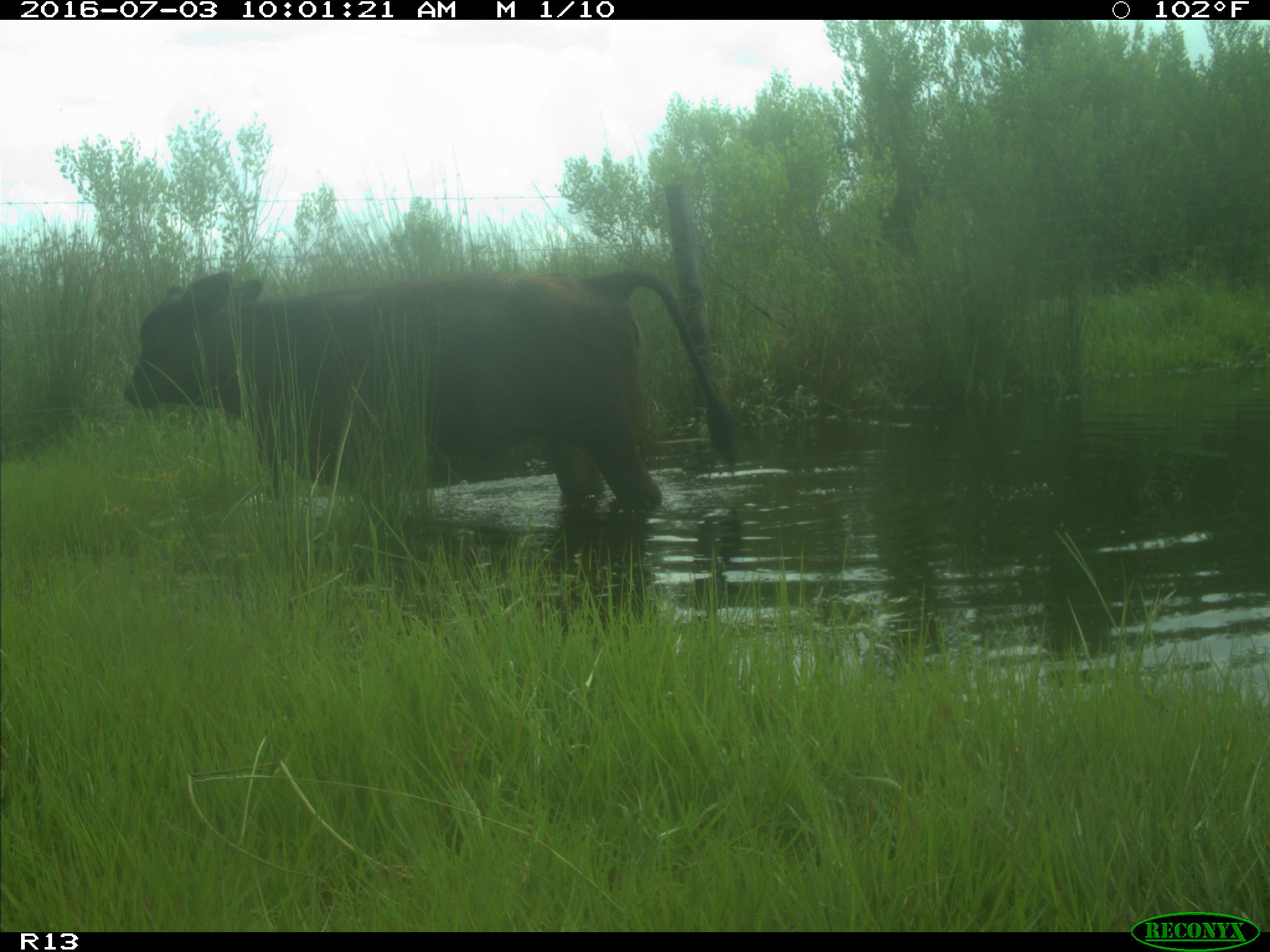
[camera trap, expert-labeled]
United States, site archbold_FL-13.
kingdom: Animalia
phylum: Chordata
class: Mammalia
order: Artiodactyla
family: Bovidae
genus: Bos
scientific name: Bos taurus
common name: domestic cow